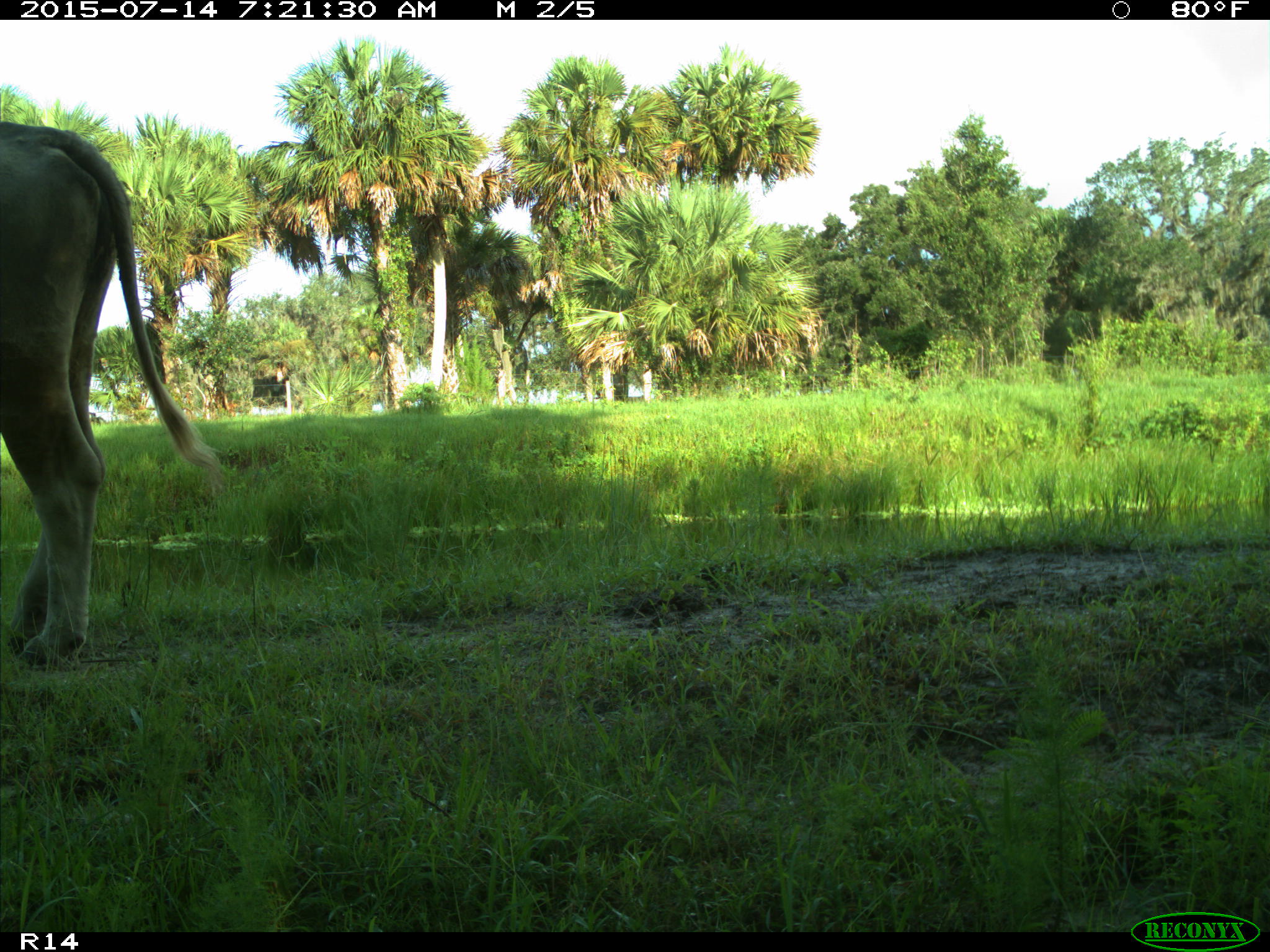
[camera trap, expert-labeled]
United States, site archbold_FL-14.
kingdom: Animalia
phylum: Chordata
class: Mammalia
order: Artiodactyla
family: Bovidae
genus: Bos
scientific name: Bos taurus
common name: domestic cow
Bos taurus (domestic cow).